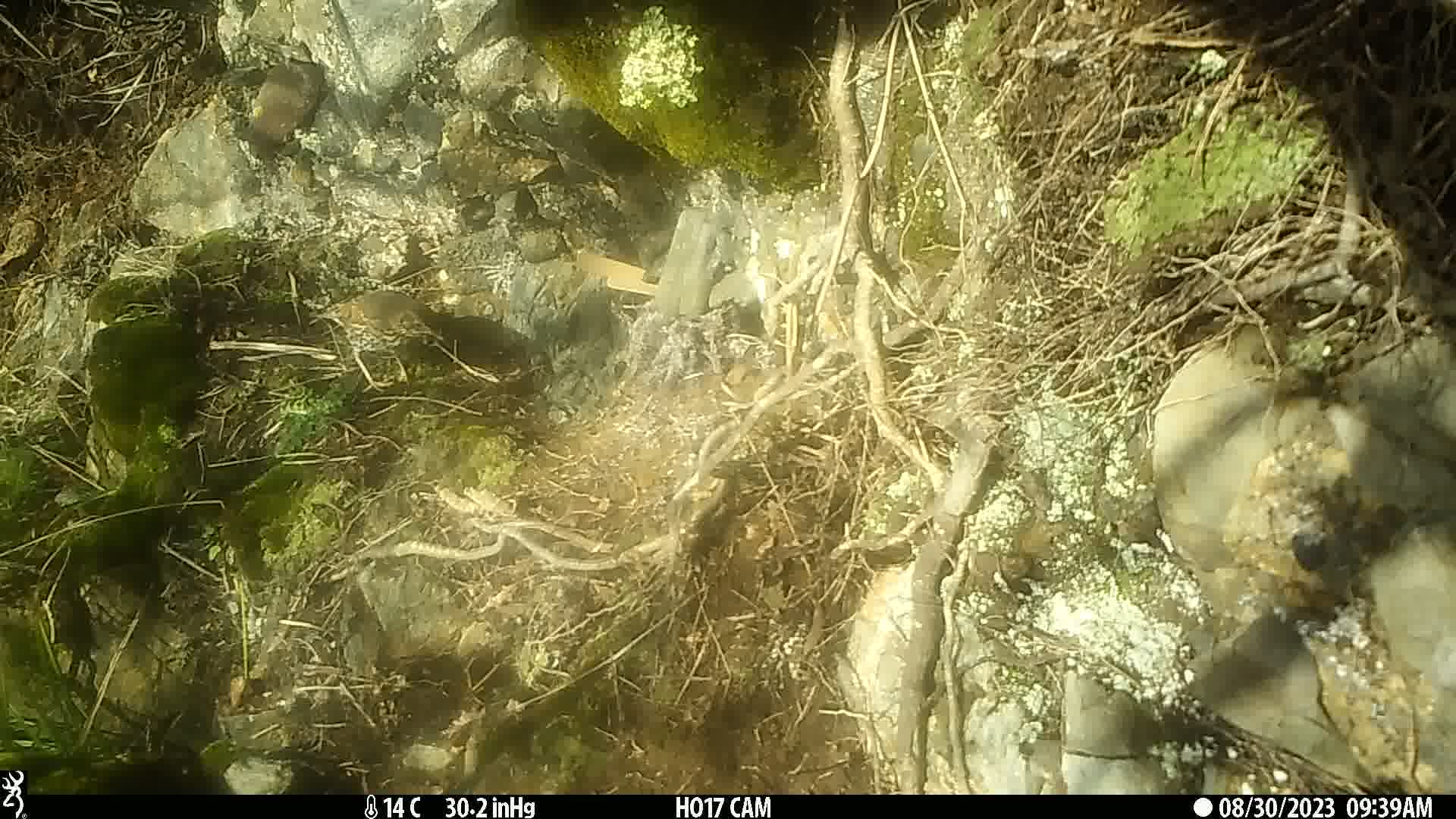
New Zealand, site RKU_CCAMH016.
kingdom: Animalia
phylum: Chordata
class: Aves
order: Passeriformes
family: Turdidae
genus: Turdus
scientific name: Turdus philomelos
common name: song thrush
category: thrush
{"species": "thrush (song thrush) (Turdus philomelos)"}